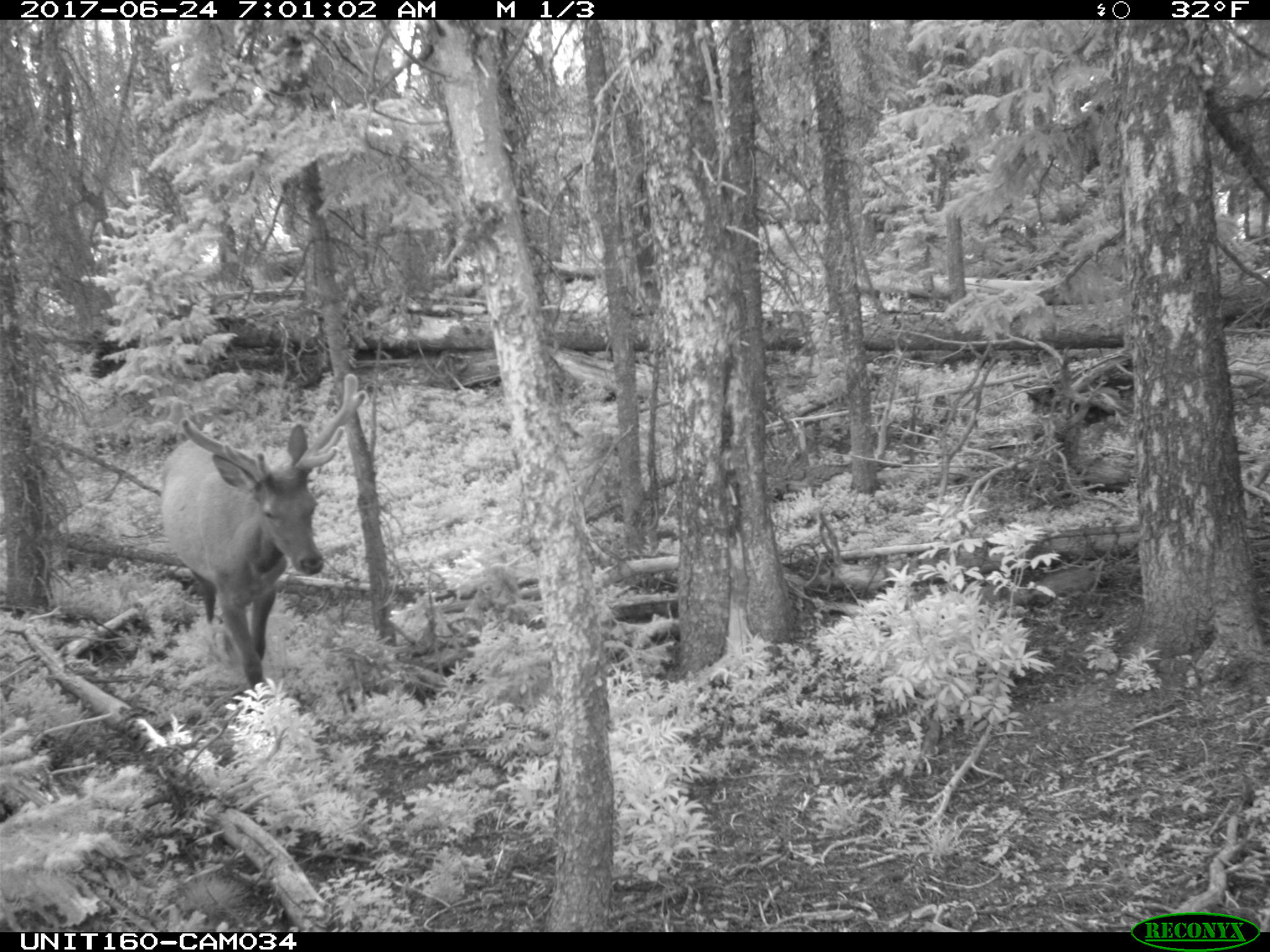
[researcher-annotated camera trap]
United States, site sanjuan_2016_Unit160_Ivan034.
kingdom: Animalia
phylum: Chordata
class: Mammalia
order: Artiodactyla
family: Cervidae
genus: Cervus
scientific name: Cervus elaphus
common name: red deer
Cervus elaphus (red deer).